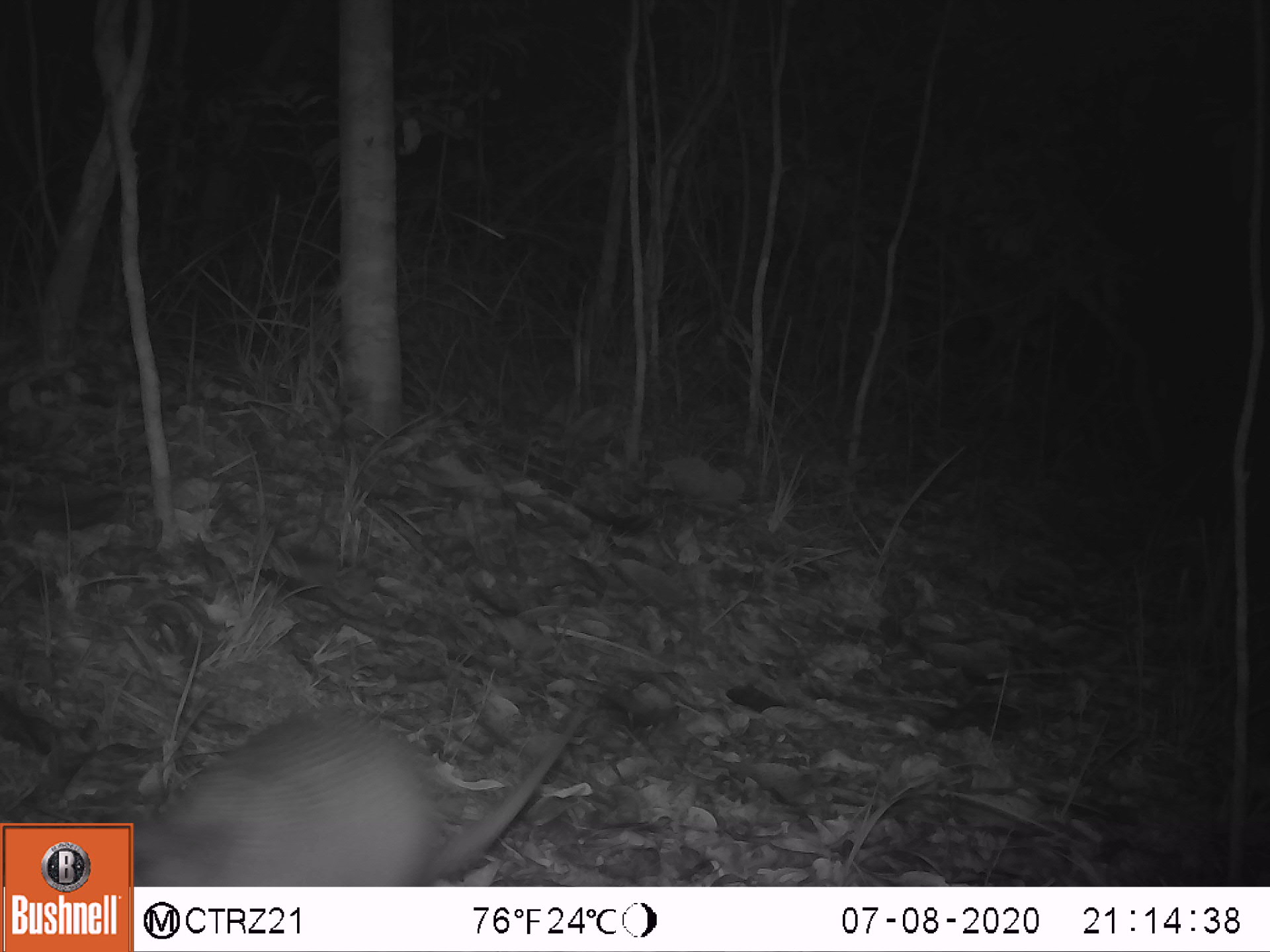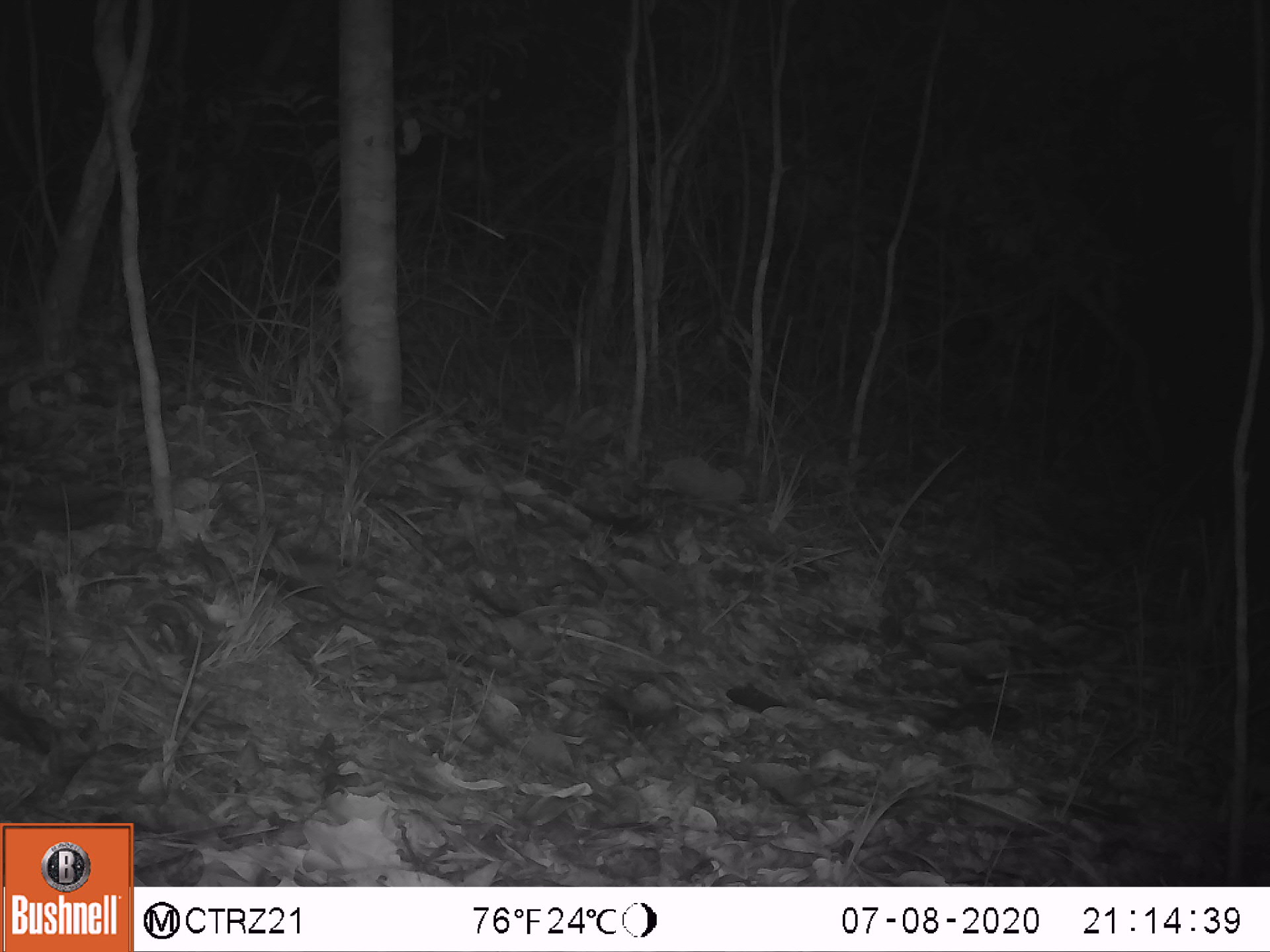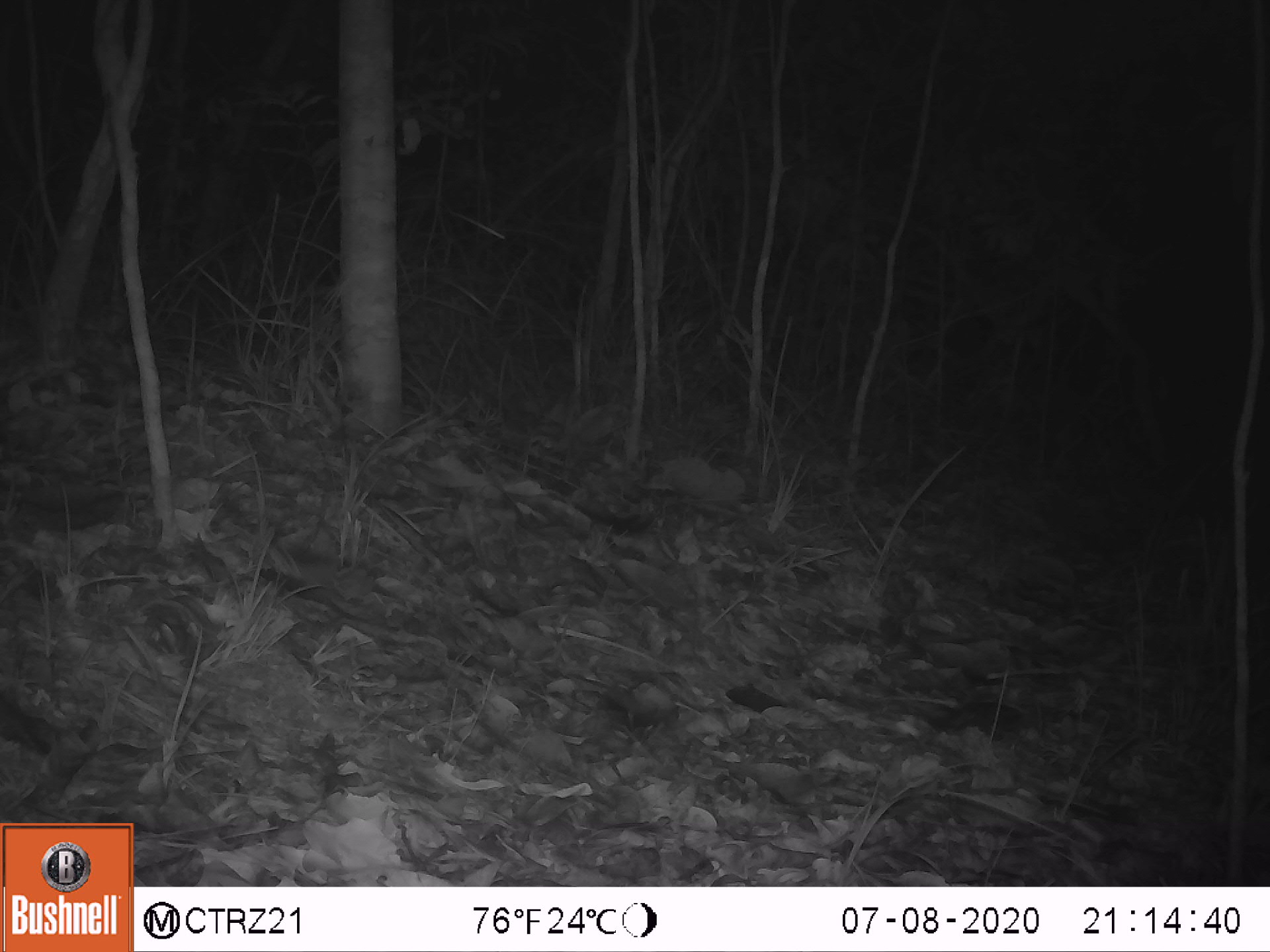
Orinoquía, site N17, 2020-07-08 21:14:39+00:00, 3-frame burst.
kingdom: Animalia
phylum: Chordata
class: Mammalia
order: Cingulata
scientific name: Cingulata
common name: armadillo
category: unknown armadillo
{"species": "unknown armadillo (armadillo) (Cingulata)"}